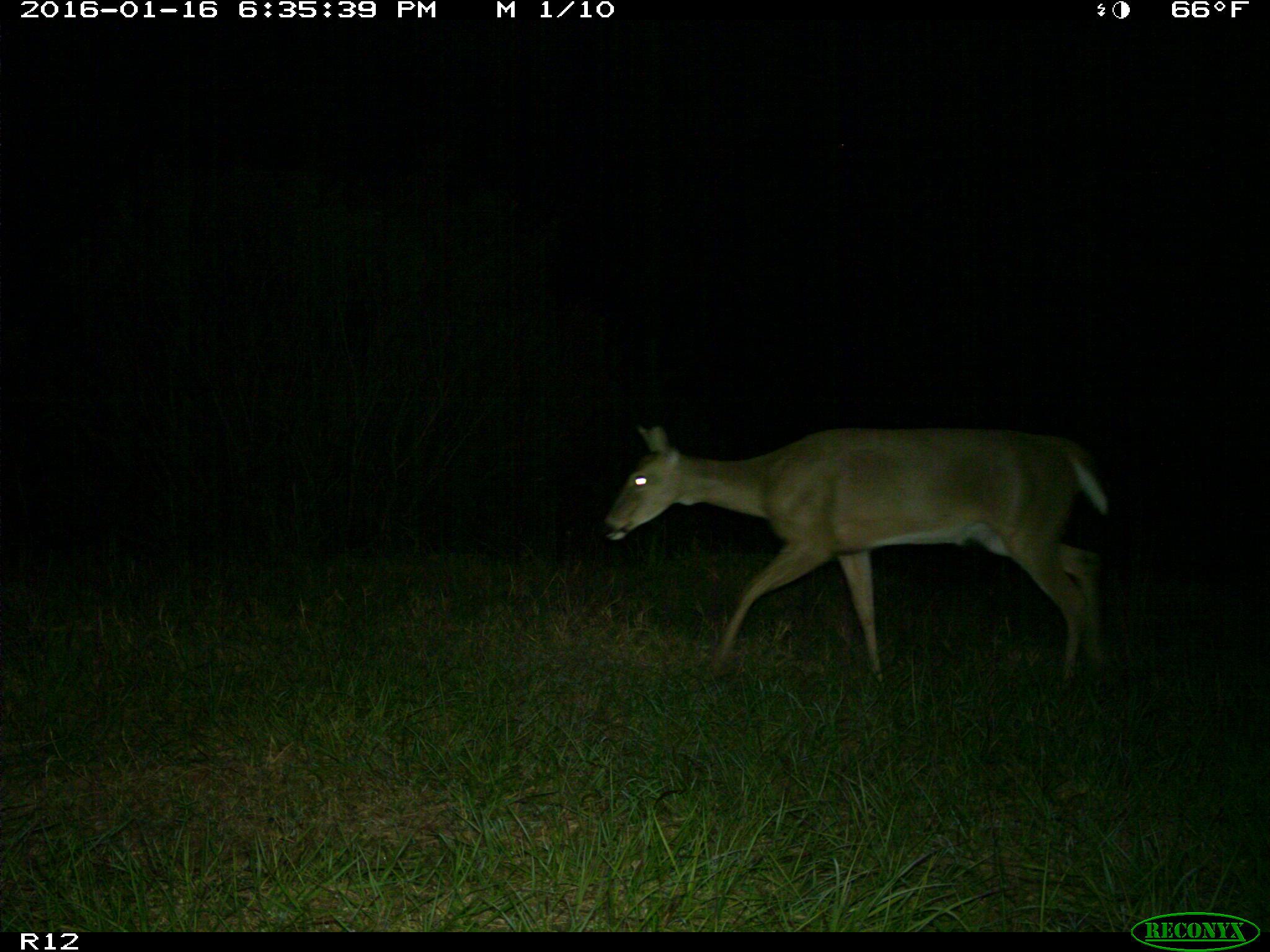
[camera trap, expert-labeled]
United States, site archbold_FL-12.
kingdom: Animalia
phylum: Chordata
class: Mammalia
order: Artiodactyla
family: Cervidae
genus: Odocoileus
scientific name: Odocoileus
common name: deer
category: unidentified deer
Unidentified deer (deer) (Odocoileus).